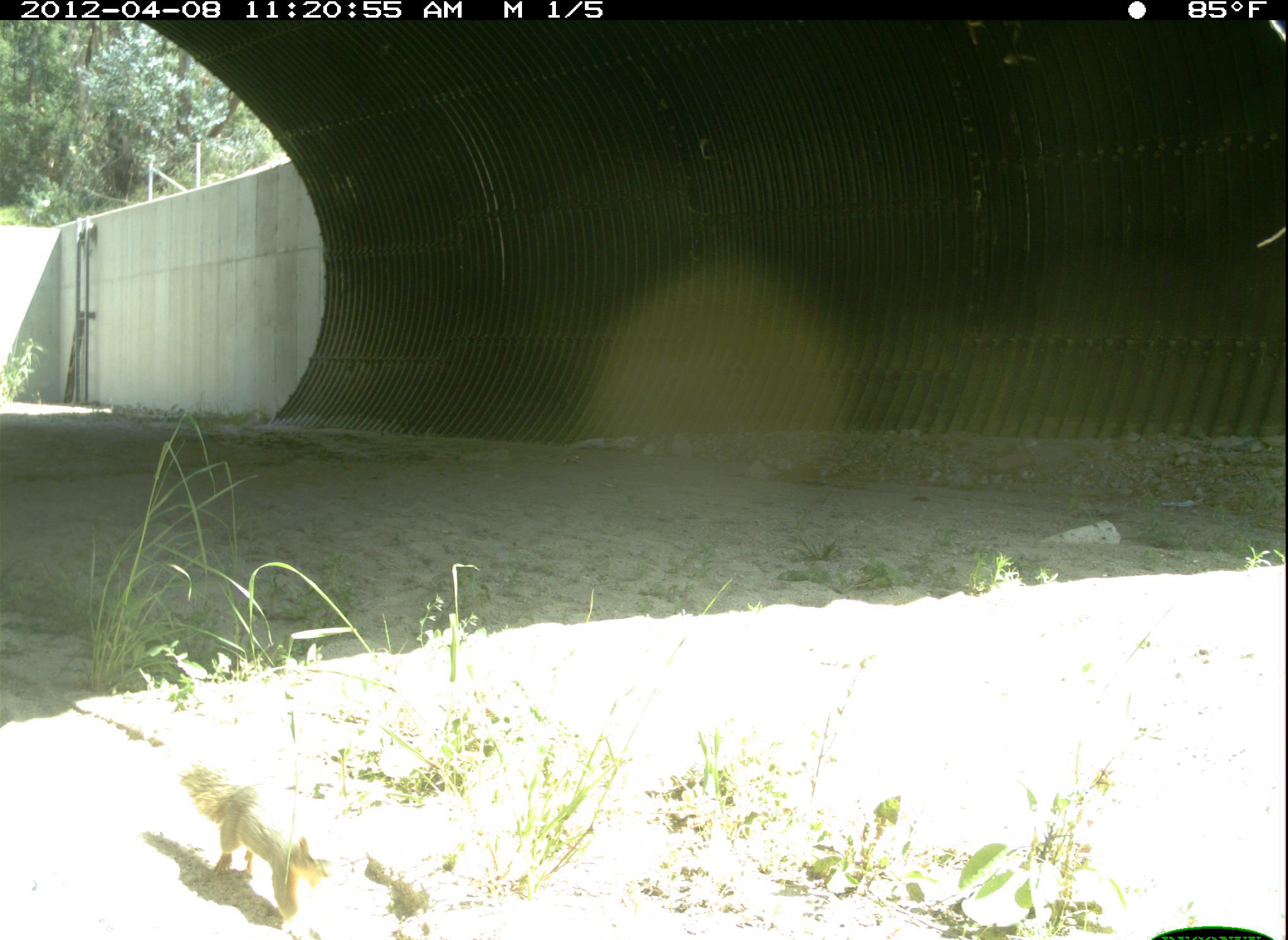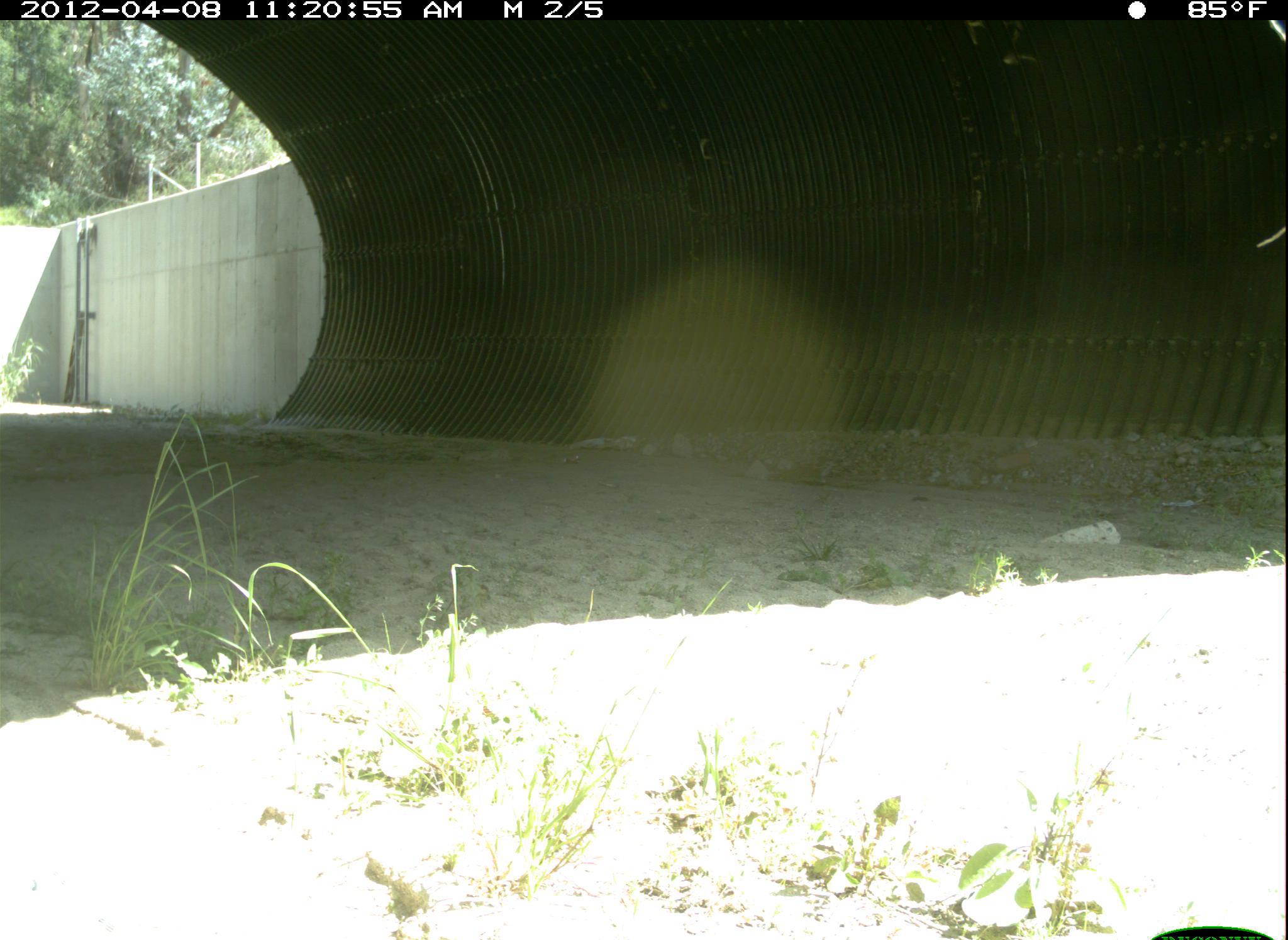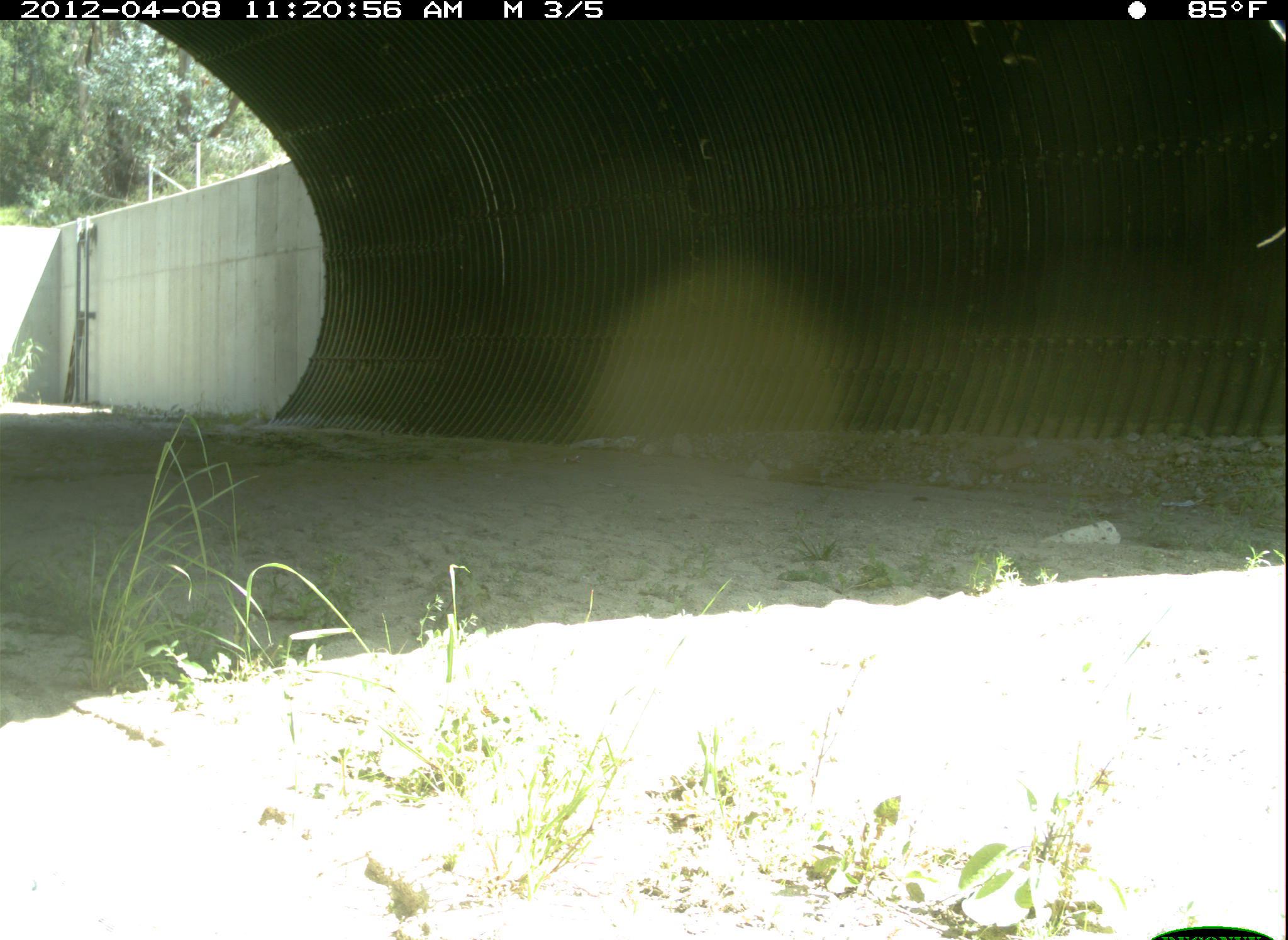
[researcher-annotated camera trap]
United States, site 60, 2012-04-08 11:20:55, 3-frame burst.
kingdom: Animalia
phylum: Chordata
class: Mammalia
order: Rodentia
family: Sciuridae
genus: Sciurus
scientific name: Sciurus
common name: squirrel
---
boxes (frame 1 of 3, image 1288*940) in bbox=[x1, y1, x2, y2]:
squirrel: bbox=[179, 766, 436, 938]